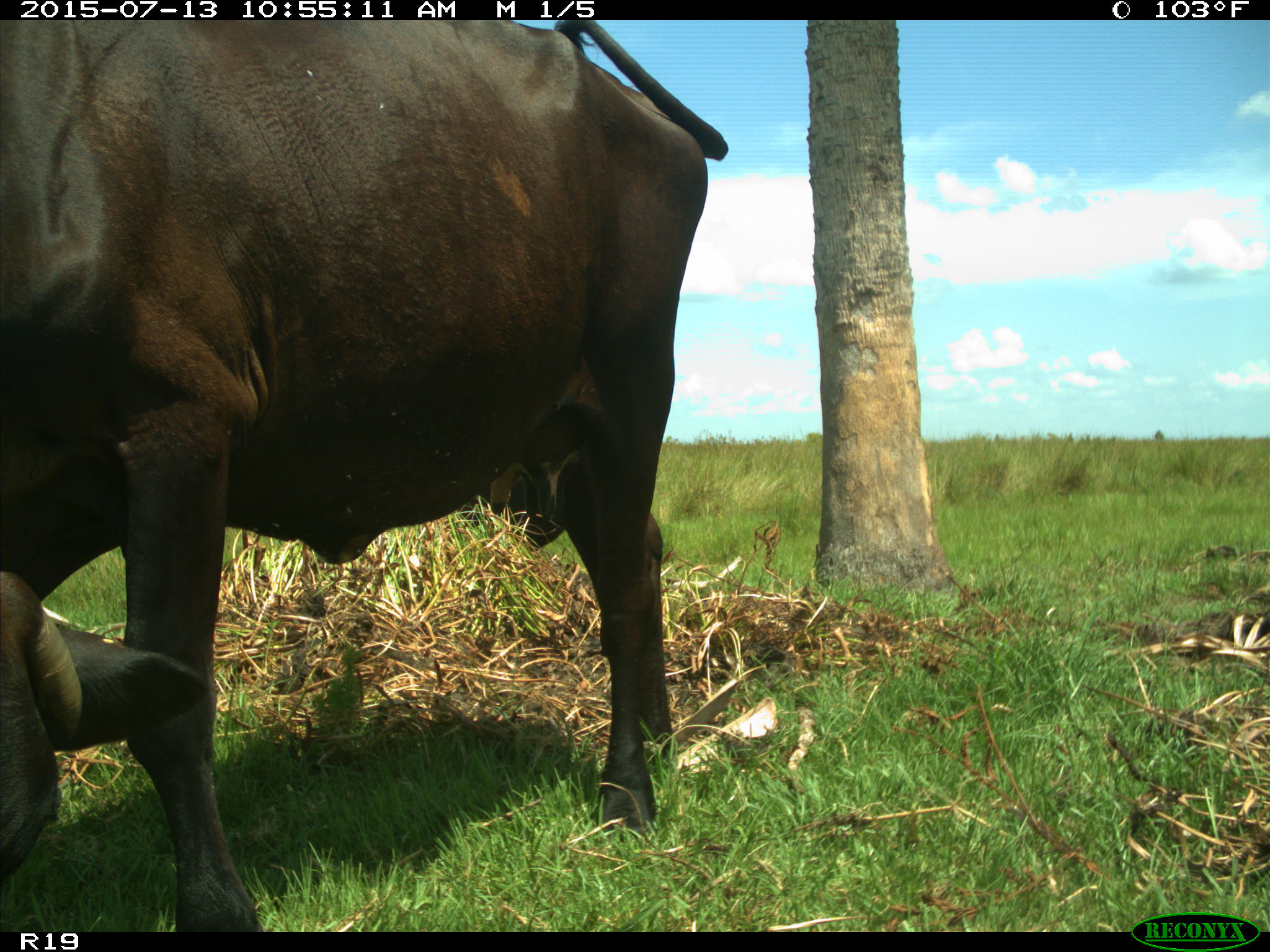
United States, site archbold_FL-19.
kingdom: Animalia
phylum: Chordata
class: Mammalia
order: Artiodactyla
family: Bovidae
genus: Bos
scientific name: Bos taurus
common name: domestic cow